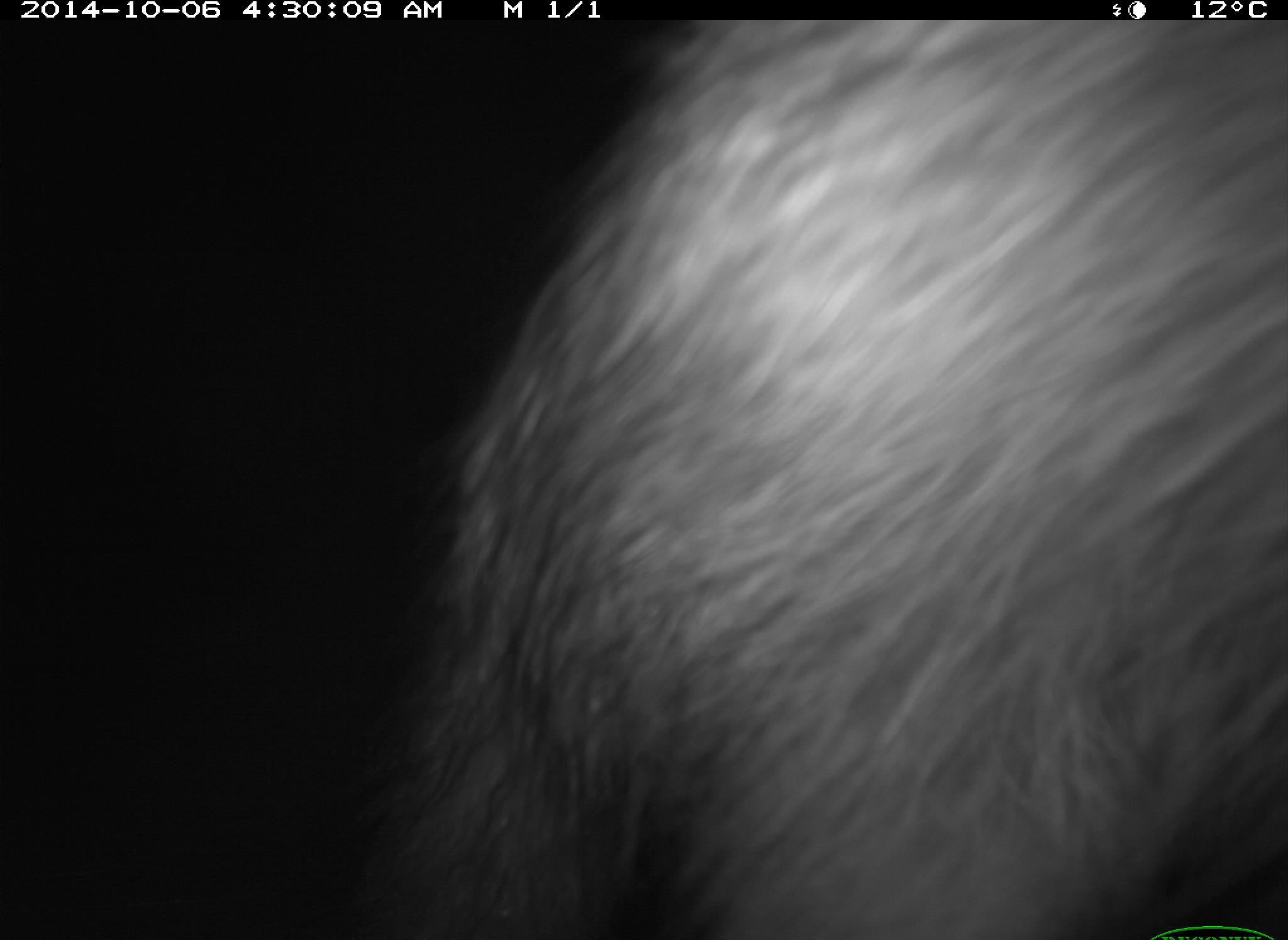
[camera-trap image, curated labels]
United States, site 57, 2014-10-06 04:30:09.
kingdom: Animalia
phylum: Chordata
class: Mammalia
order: Carnivora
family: Procyonidae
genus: Procyon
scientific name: Procyon lotor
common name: raccoon